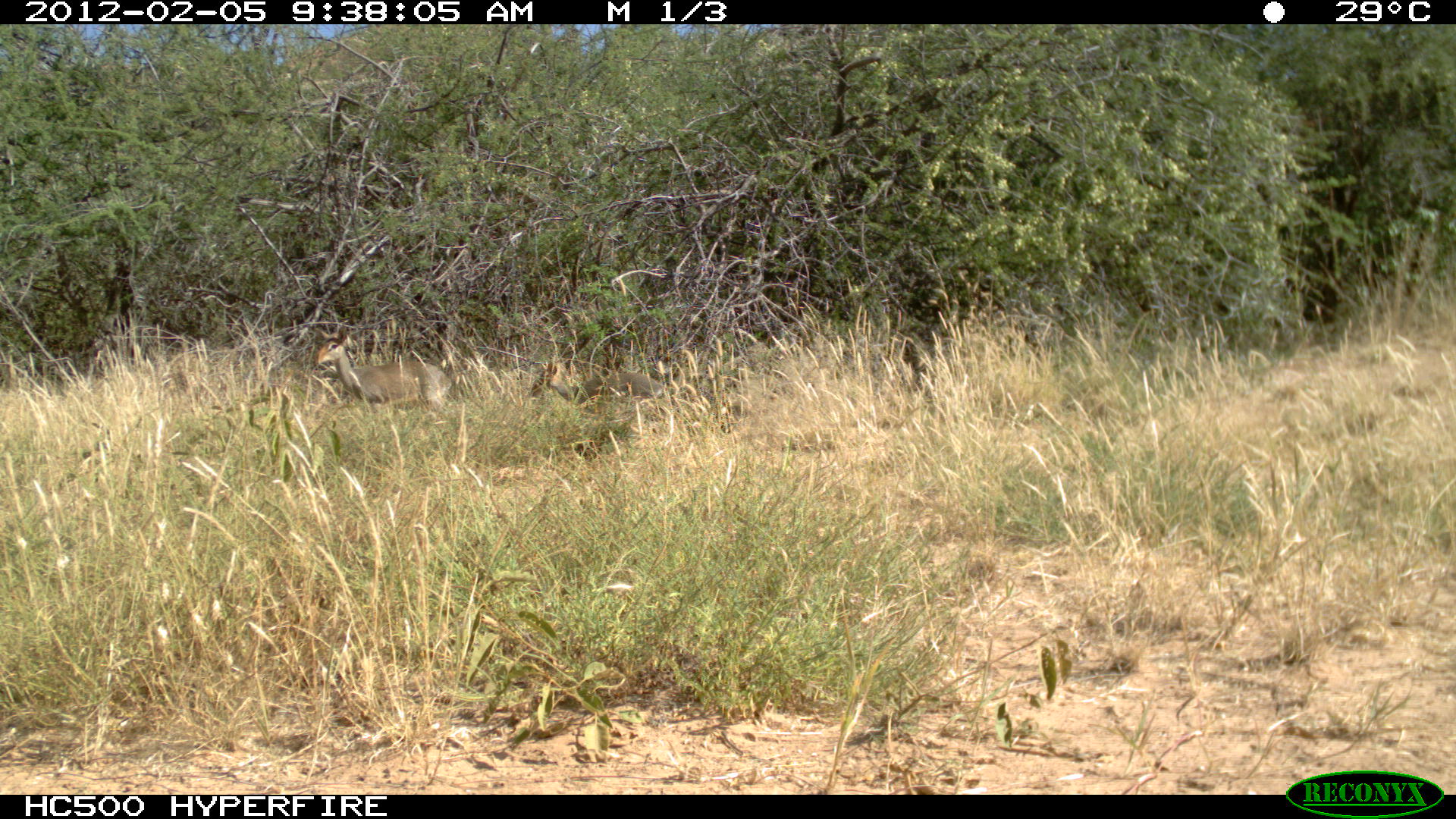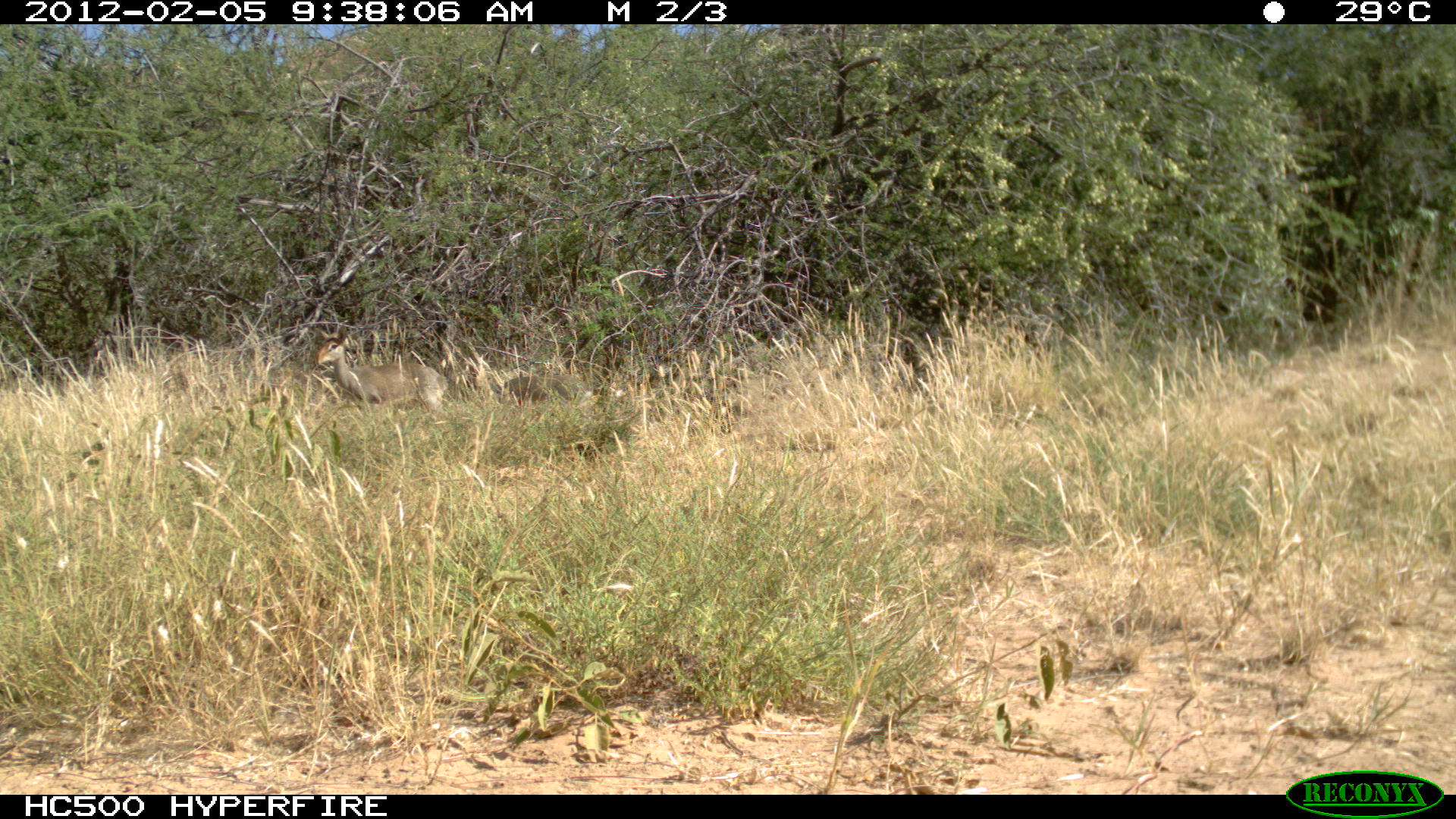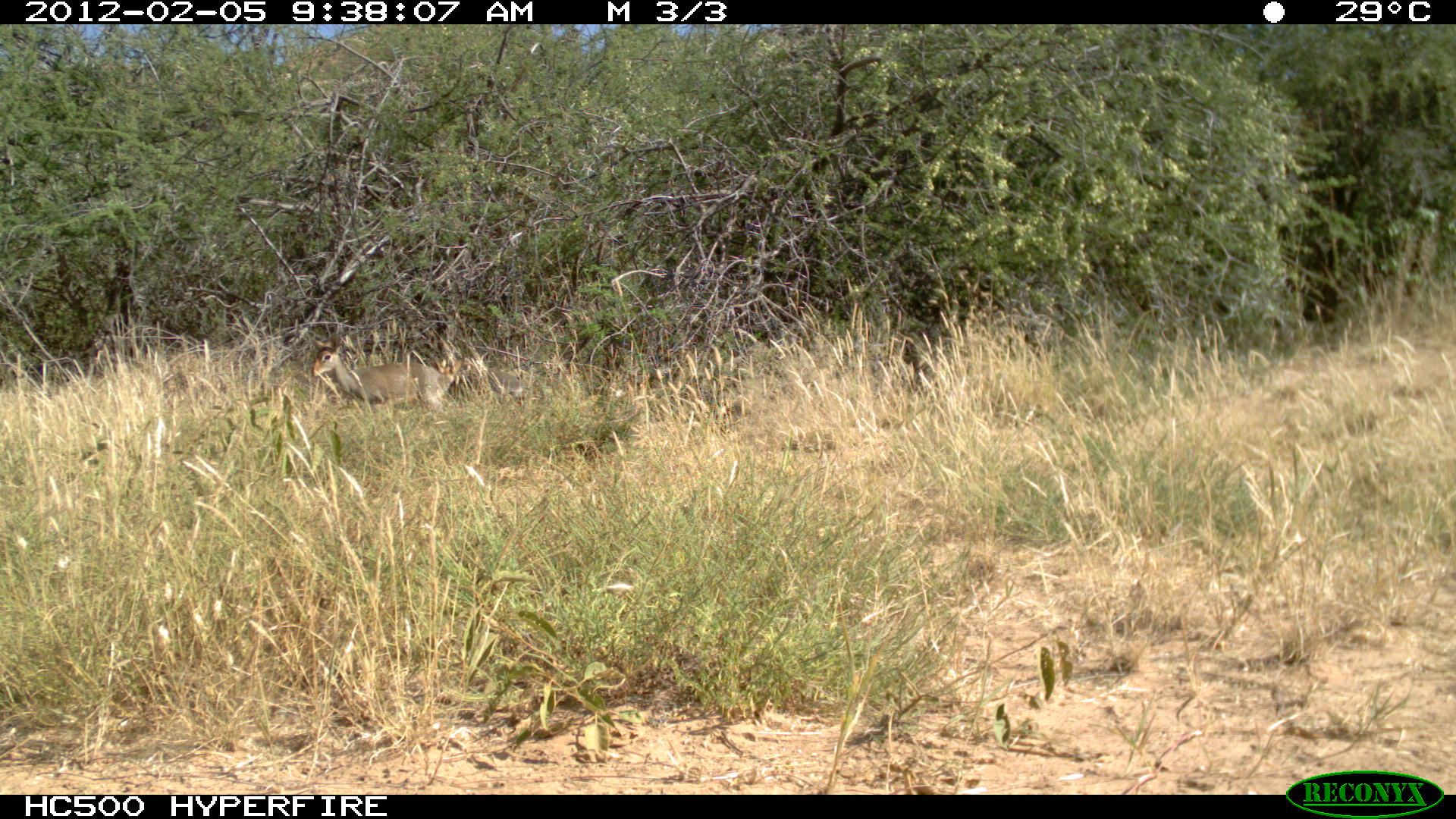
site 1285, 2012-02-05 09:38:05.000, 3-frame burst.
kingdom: Animalia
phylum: Chordata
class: Mammalia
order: Artiodactyla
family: Bovidae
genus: Madoqua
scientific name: Madoqua guentheri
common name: günther's dik-dik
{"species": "Madoqua guentheri (günther's dik-dik)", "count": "2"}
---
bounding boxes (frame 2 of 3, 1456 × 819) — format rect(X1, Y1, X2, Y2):
madoqua guentheri: rect(314, 324, 450, 414); rect(486, 368, 595, 413)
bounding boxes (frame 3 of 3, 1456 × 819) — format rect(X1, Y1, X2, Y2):
madoqua guentheri: rect(305, 334, 448, 418); rect(434, 356, 523, 401)